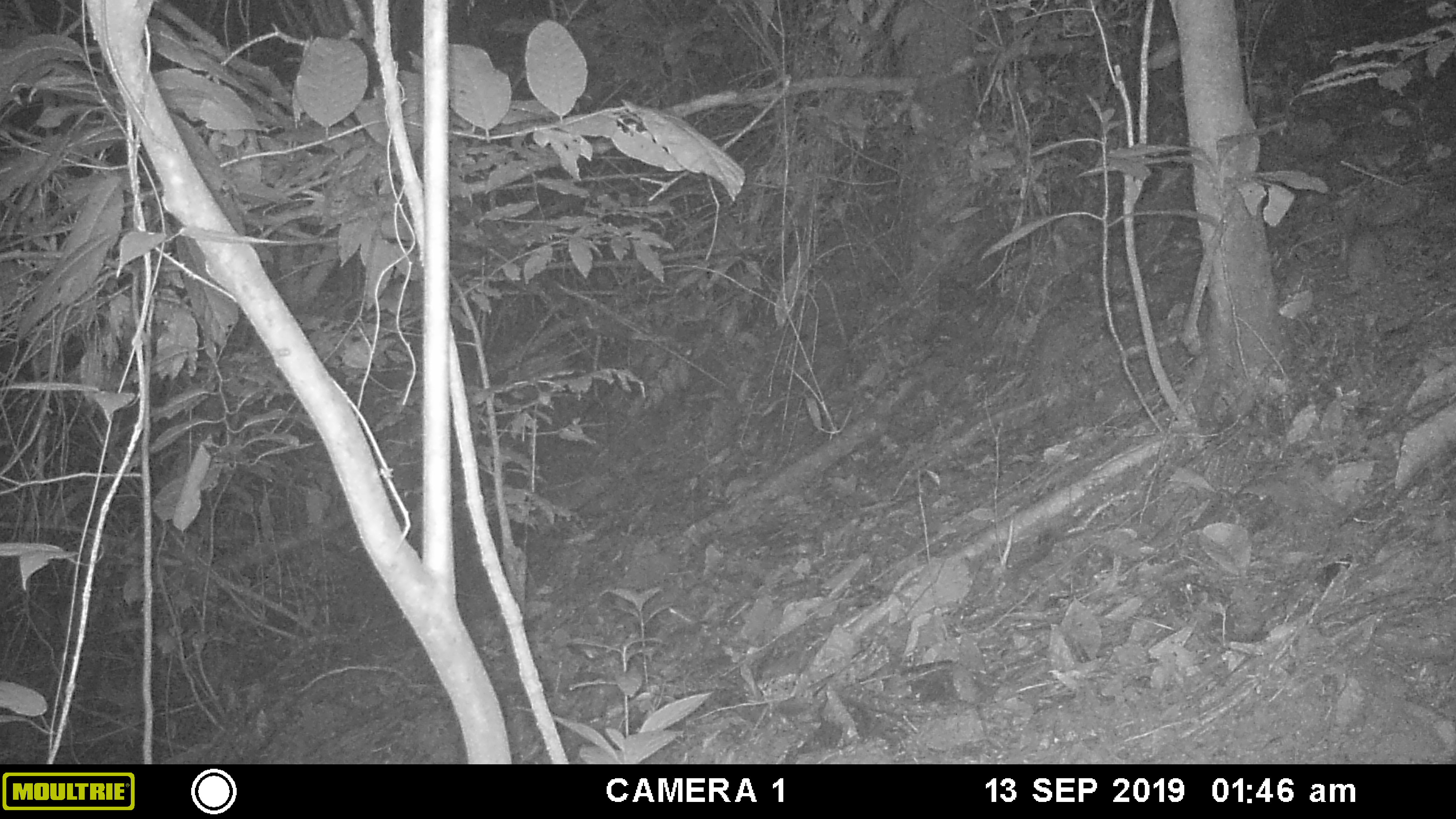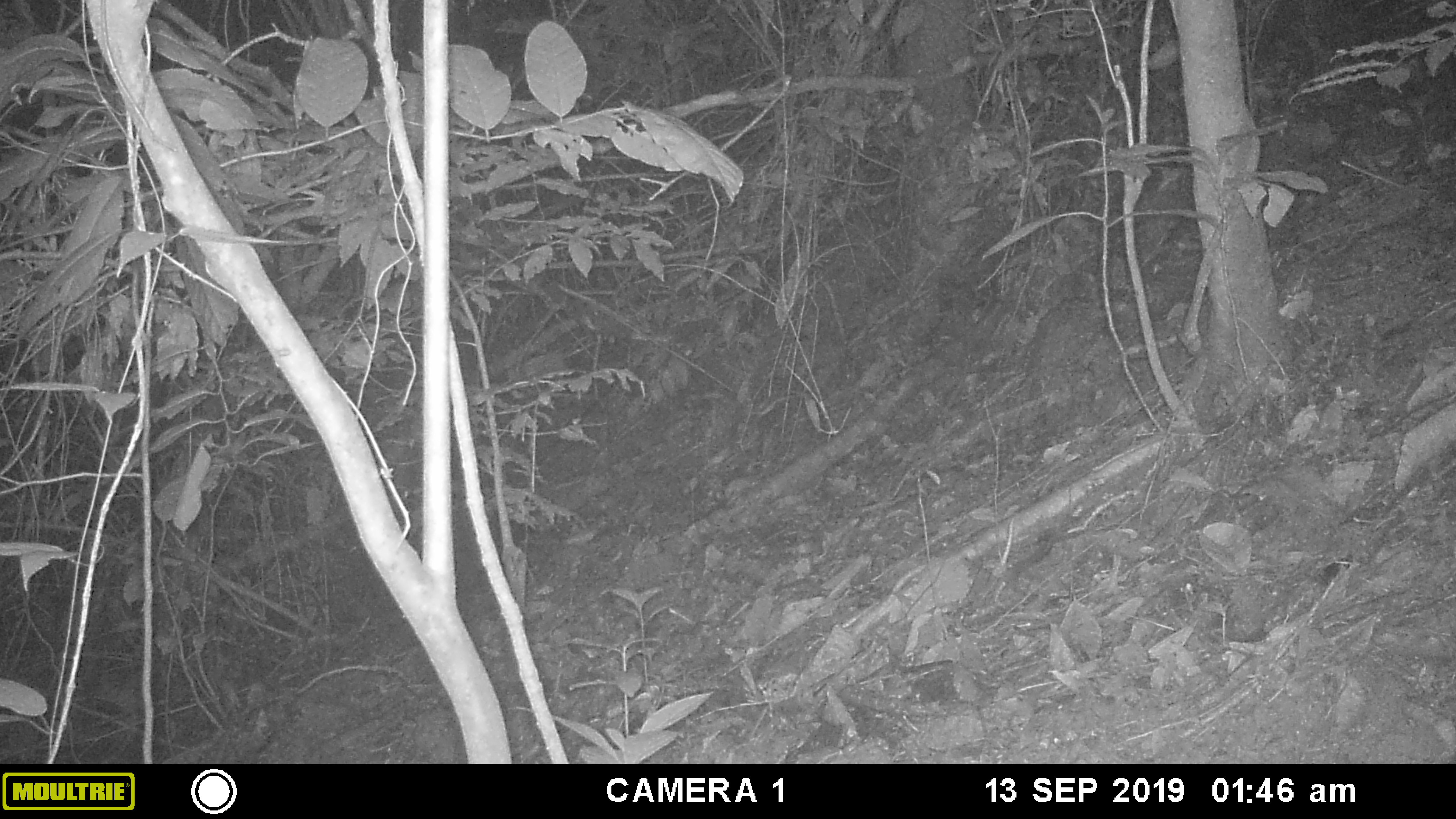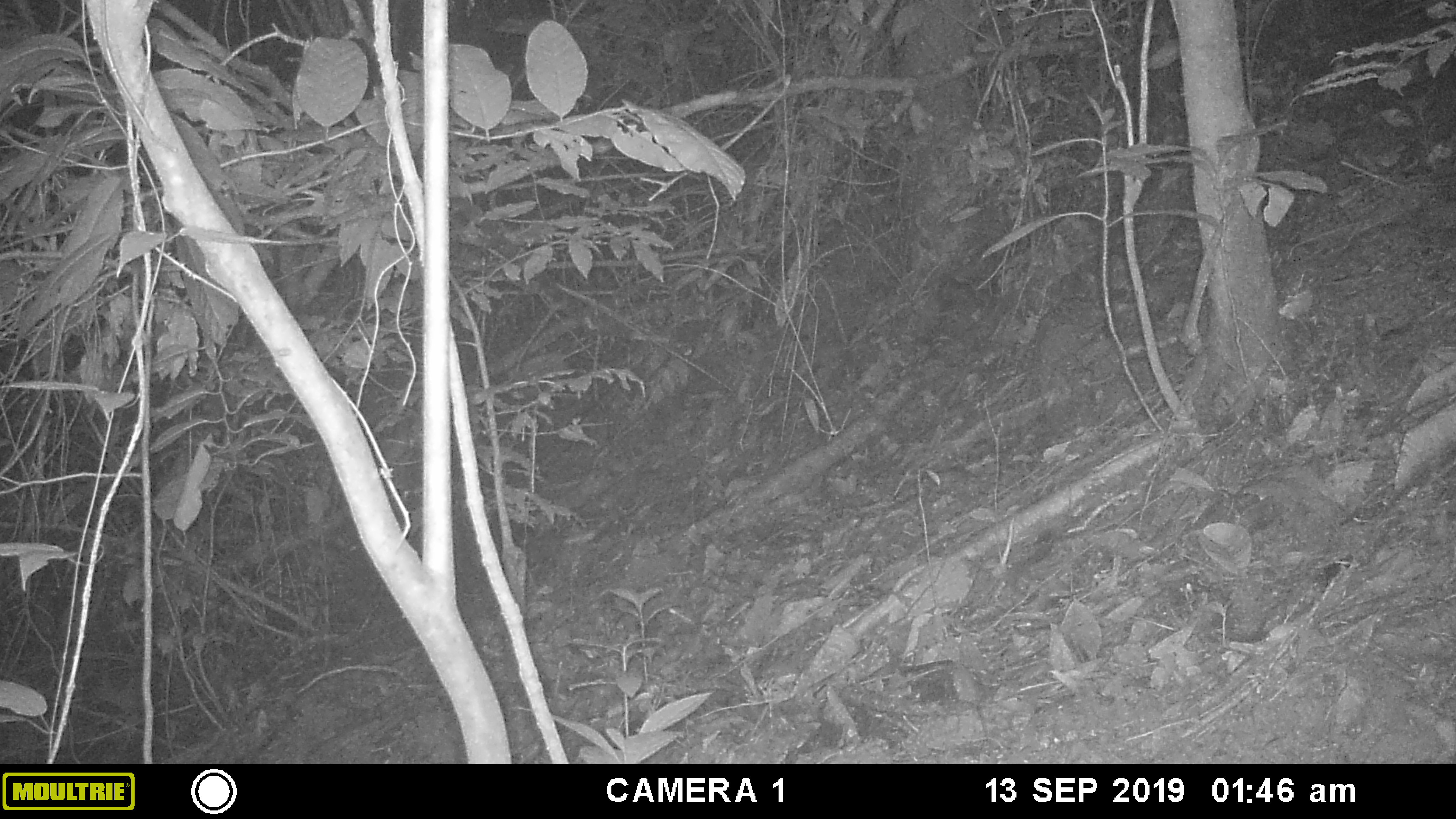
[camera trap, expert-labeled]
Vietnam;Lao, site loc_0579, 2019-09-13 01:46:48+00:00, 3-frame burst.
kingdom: Animalia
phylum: Chordata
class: Mammalia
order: Rodentia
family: Muridae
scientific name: Muridae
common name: old-world mice and rats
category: unidentified murid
Unidentified murid (old-world mice and rats) (Muridae). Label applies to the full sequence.